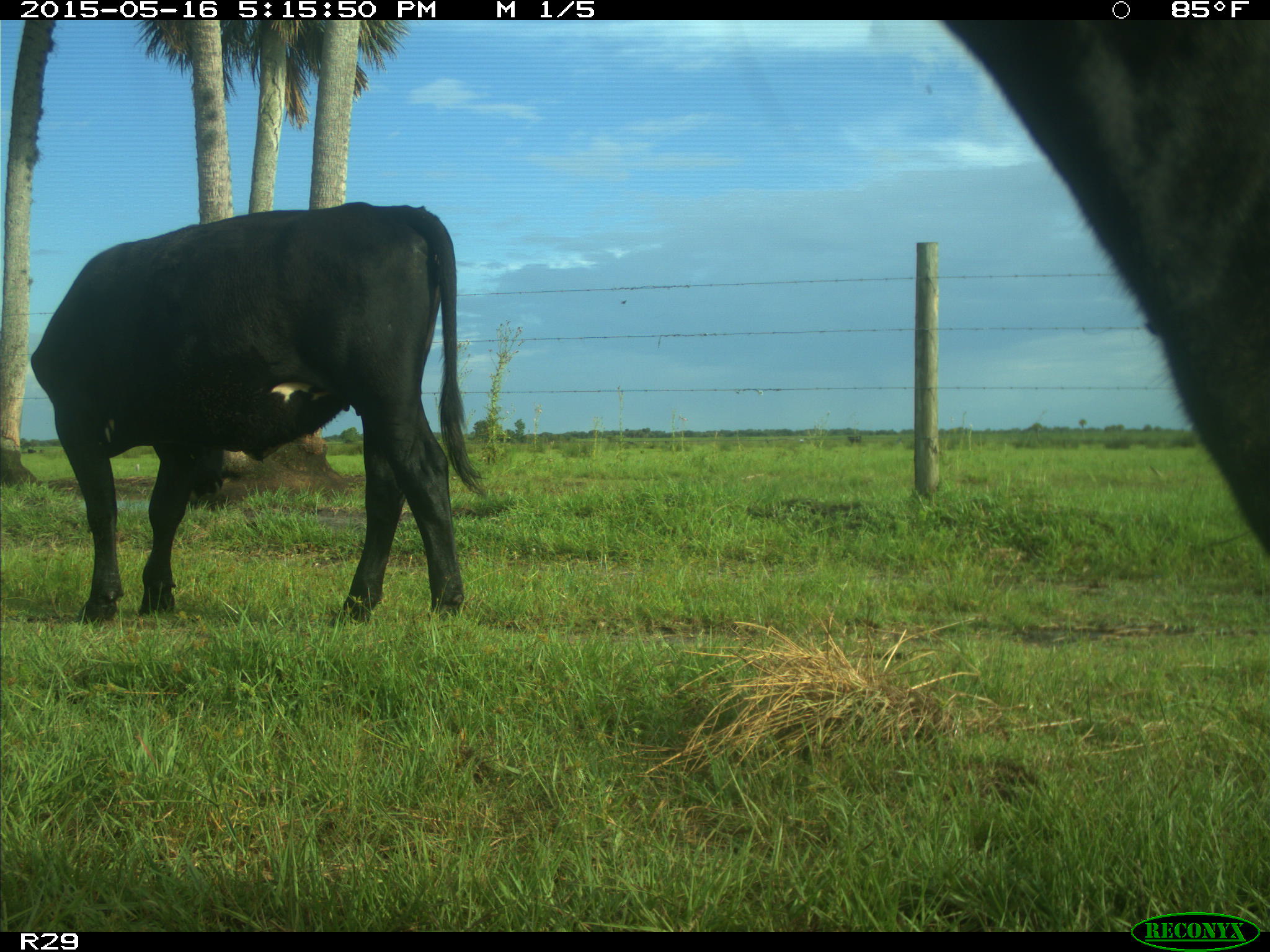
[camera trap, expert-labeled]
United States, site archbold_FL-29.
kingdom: Animalia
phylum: Chordata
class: Mammalia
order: Artiodactyla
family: Bovidae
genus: Bos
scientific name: Bos taurus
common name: domestic cow